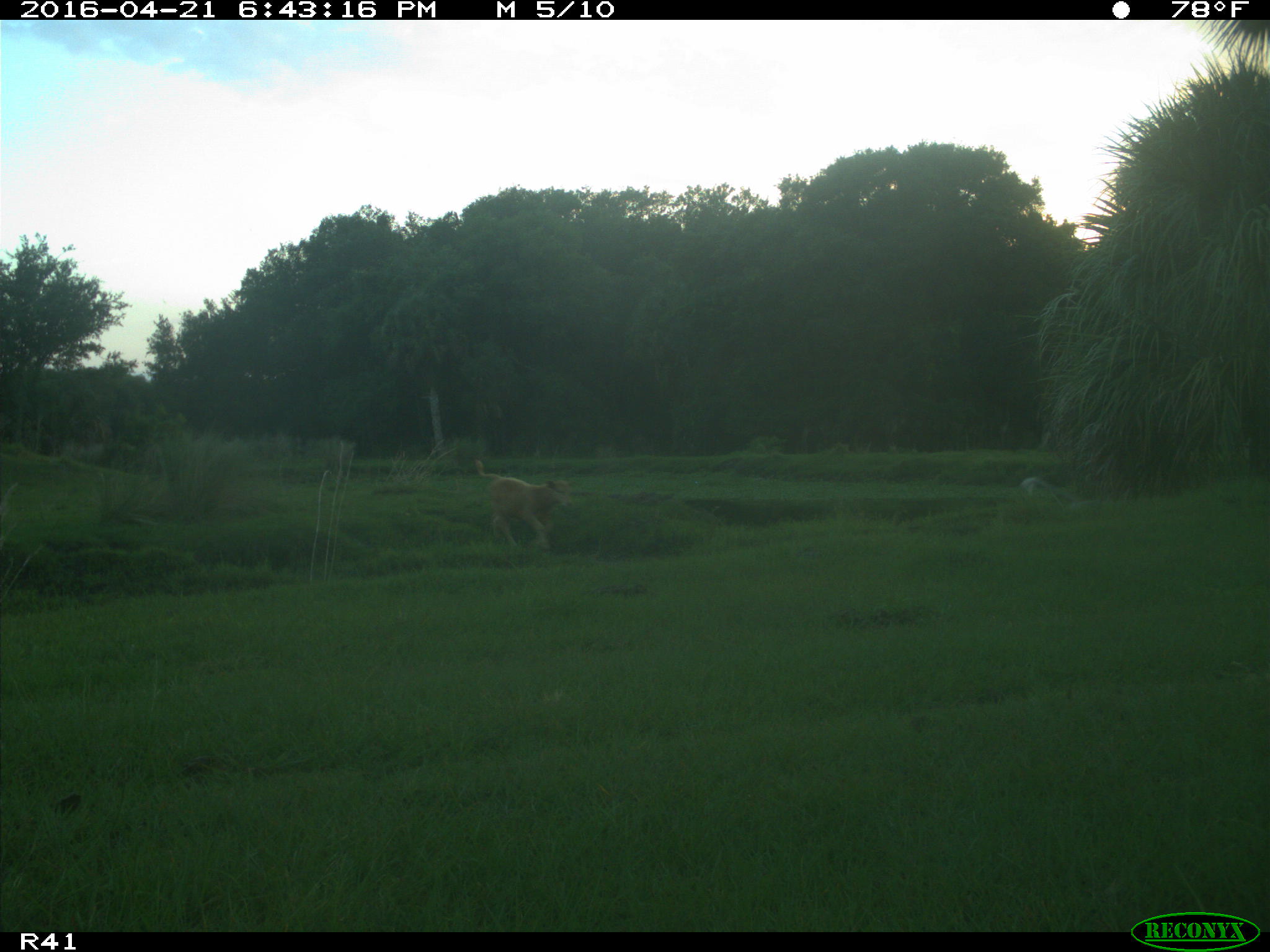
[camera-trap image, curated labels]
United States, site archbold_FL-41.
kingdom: Animalia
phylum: Chordata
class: Mammalia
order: Artiodactyla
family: Bovidae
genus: Bos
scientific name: Bos taurus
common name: domestic cow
Bos taurus (domestic cow).